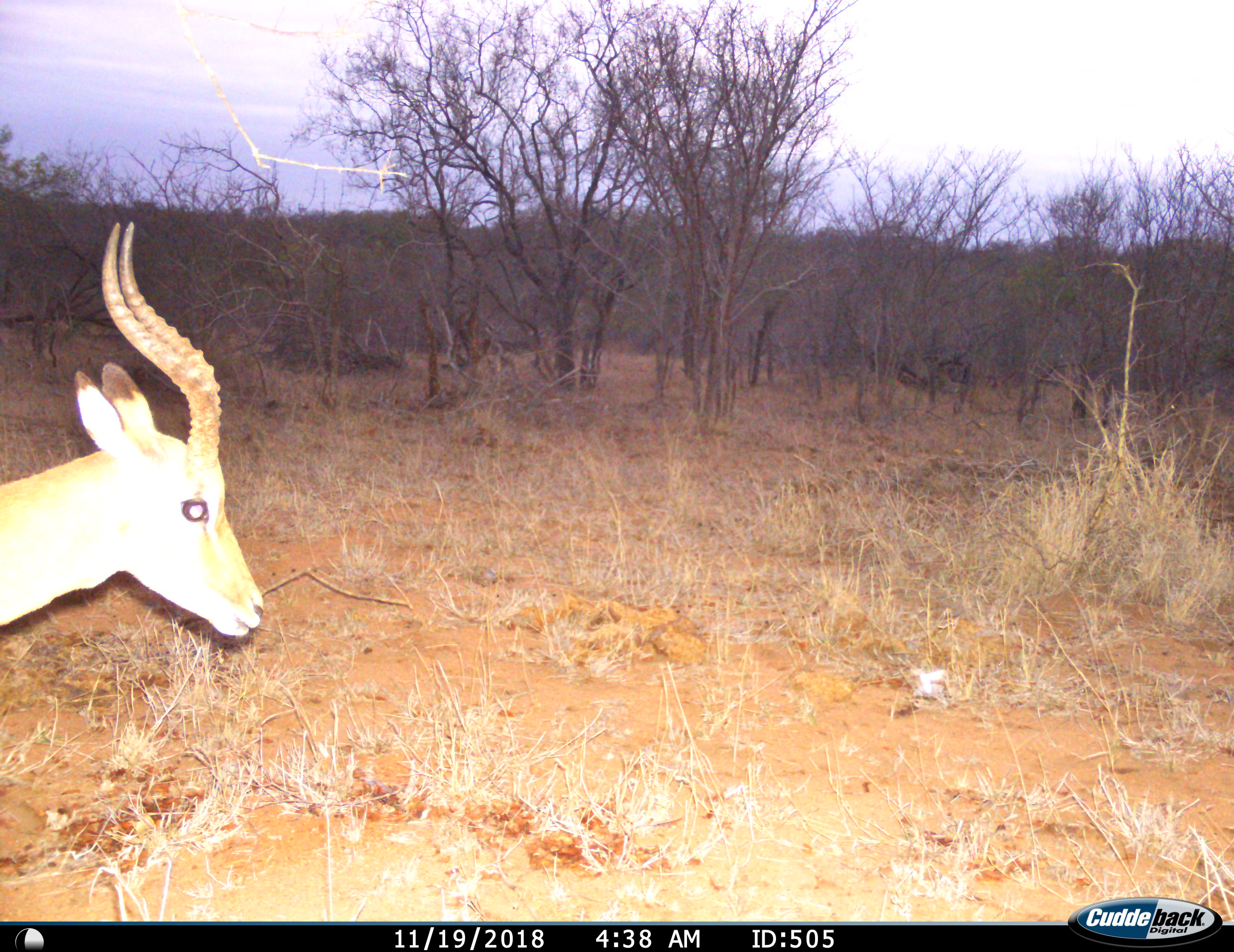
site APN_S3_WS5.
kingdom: Animalia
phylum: Chordata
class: Mammalia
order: Artiodactyla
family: Bovidae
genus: Aepyceros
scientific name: Aepyceros melampus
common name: impala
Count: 1.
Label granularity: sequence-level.